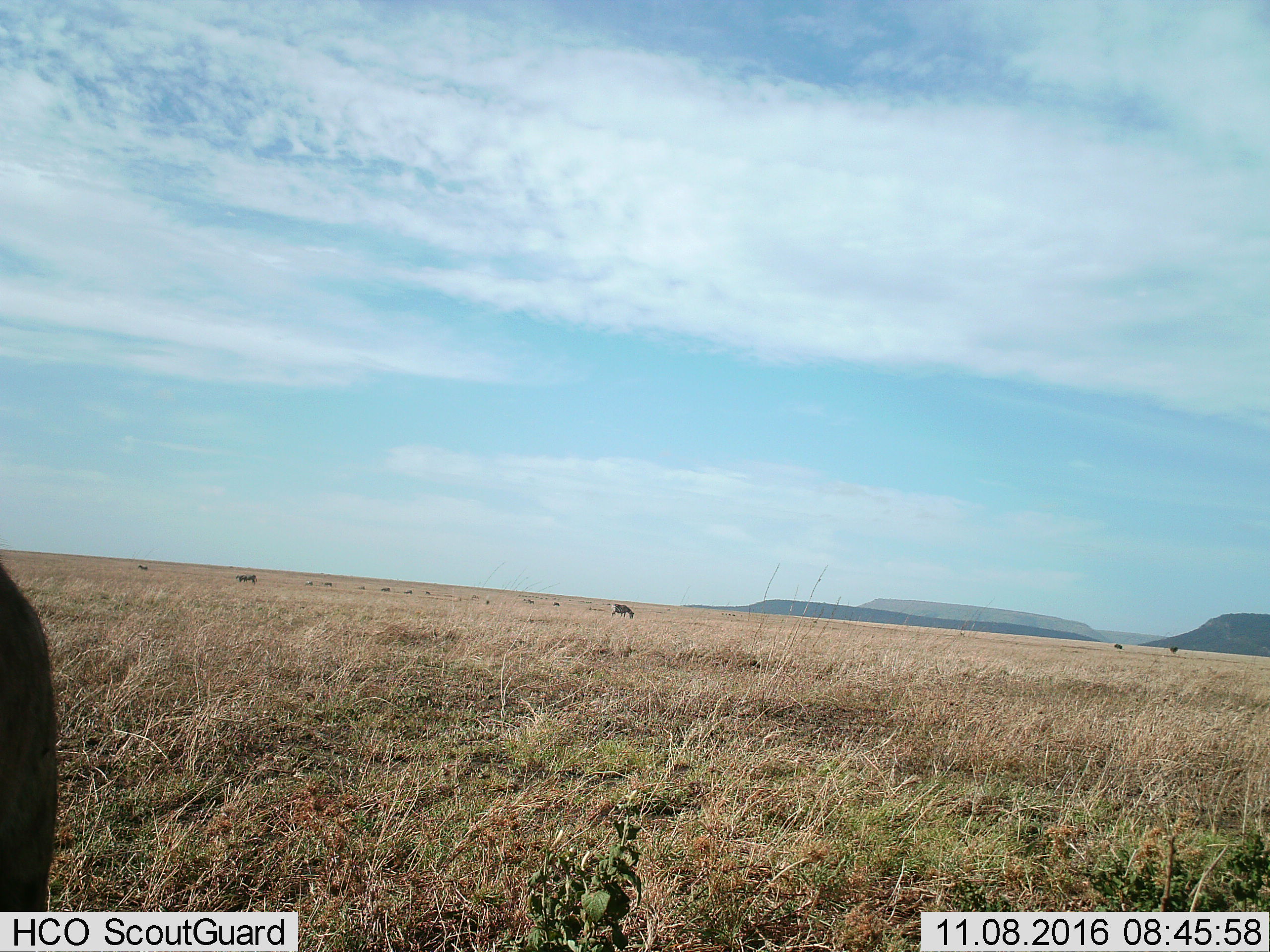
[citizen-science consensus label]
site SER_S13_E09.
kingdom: Animalia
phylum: Chordata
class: Mammalia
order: Perissodactyla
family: Equidae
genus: Equus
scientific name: Equus quagga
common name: plains zebra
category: zebraplains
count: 8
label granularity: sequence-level